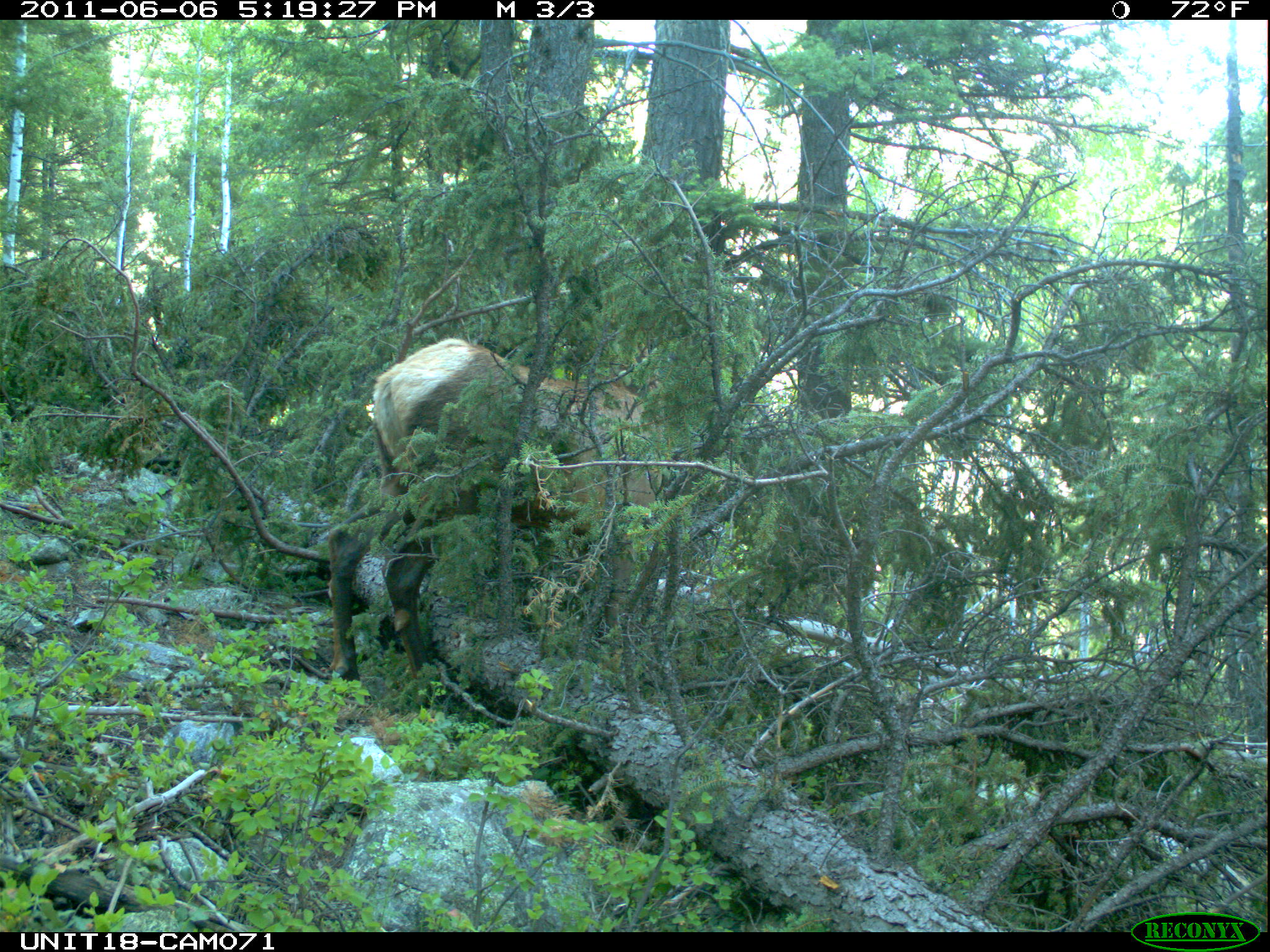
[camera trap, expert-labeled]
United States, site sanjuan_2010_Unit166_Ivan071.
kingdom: Animalia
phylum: Chordata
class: Mammalia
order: Artiodactyla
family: Cervidae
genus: Cervus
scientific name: Cervus elaphus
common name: red deer